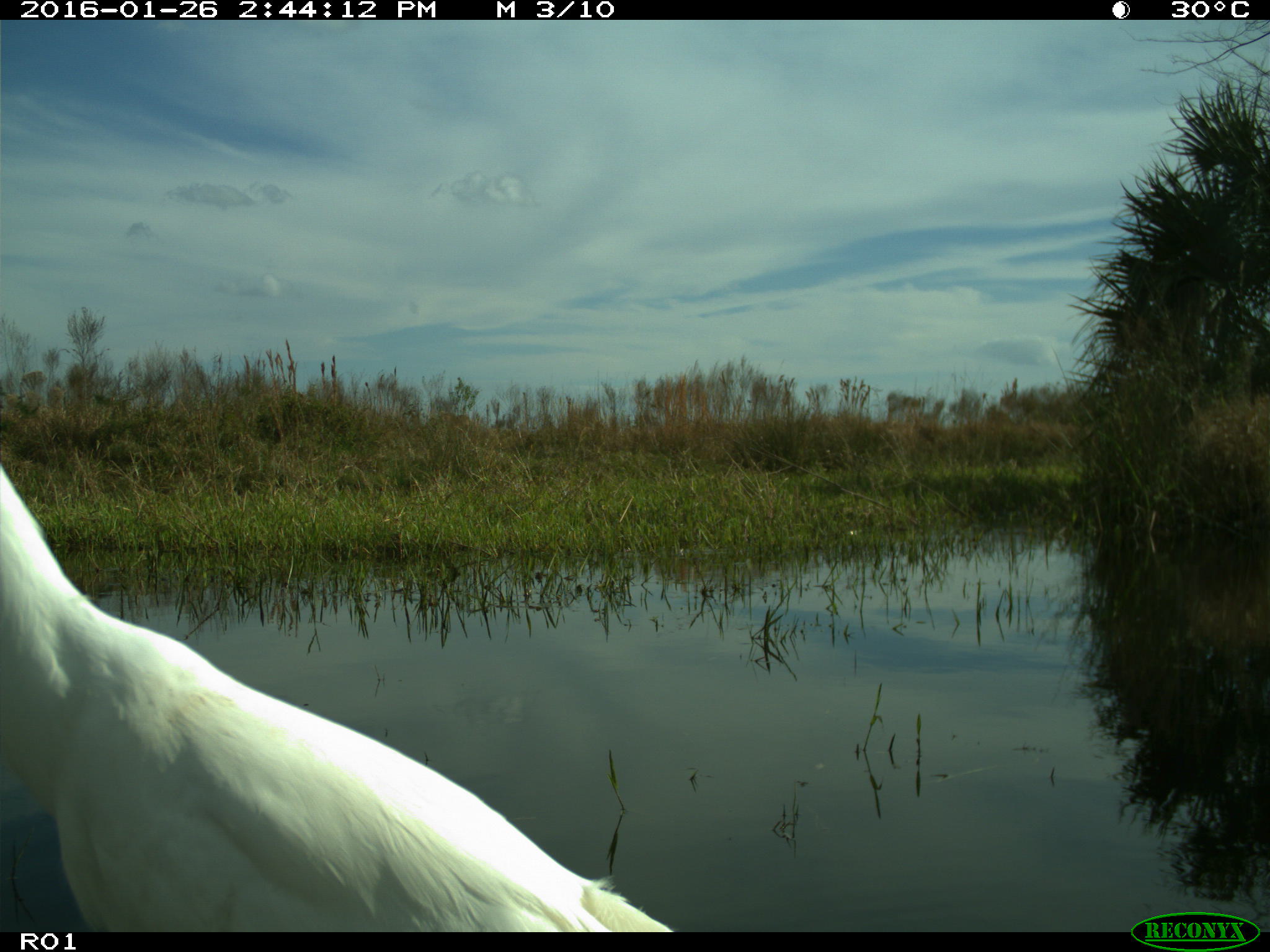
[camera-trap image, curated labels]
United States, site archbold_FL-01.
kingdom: Animalia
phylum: Chordata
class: Aves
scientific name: Aves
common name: birds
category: unidentified bird